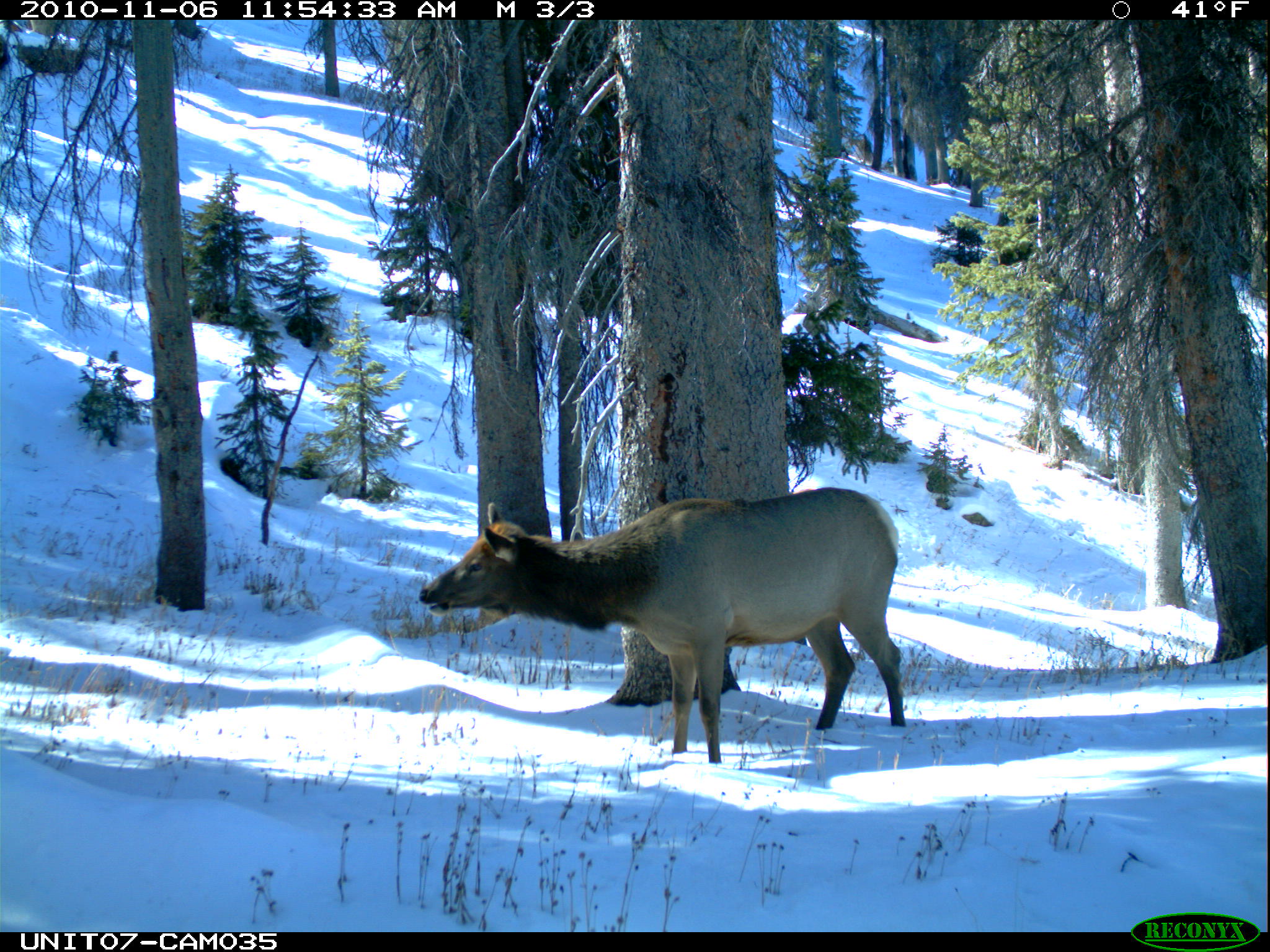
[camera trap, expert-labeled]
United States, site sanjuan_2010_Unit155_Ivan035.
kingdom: Animalia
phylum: Chordata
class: Mammalia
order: Artiodactyla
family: Cervidae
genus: Cervus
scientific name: Cervus elaphus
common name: red deer